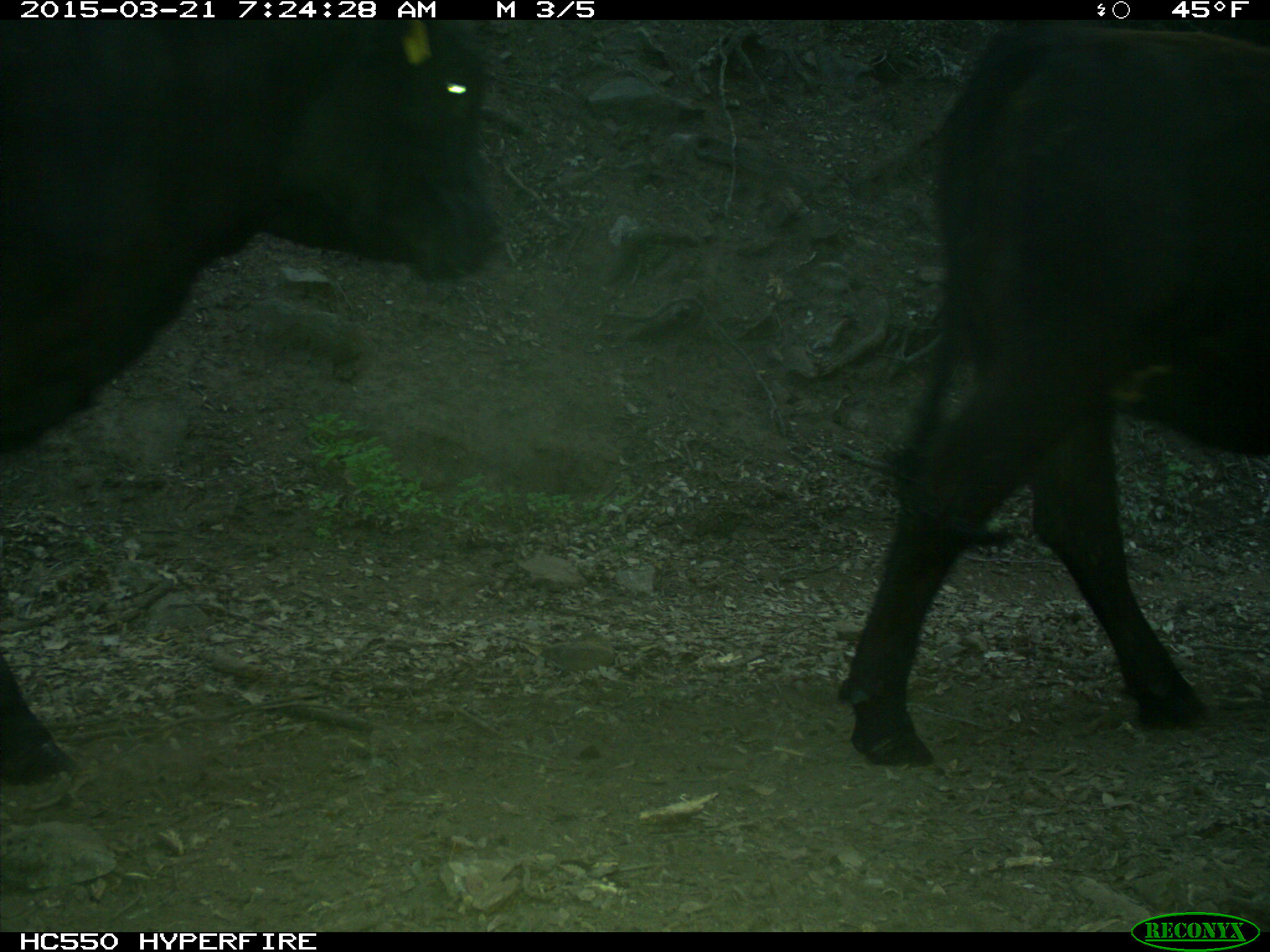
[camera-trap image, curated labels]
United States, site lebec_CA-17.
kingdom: Animalia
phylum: Chordata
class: Mammalia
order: Artiodactyla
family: Bovidae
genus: Bos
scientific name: Bos taurus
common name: domestic cow